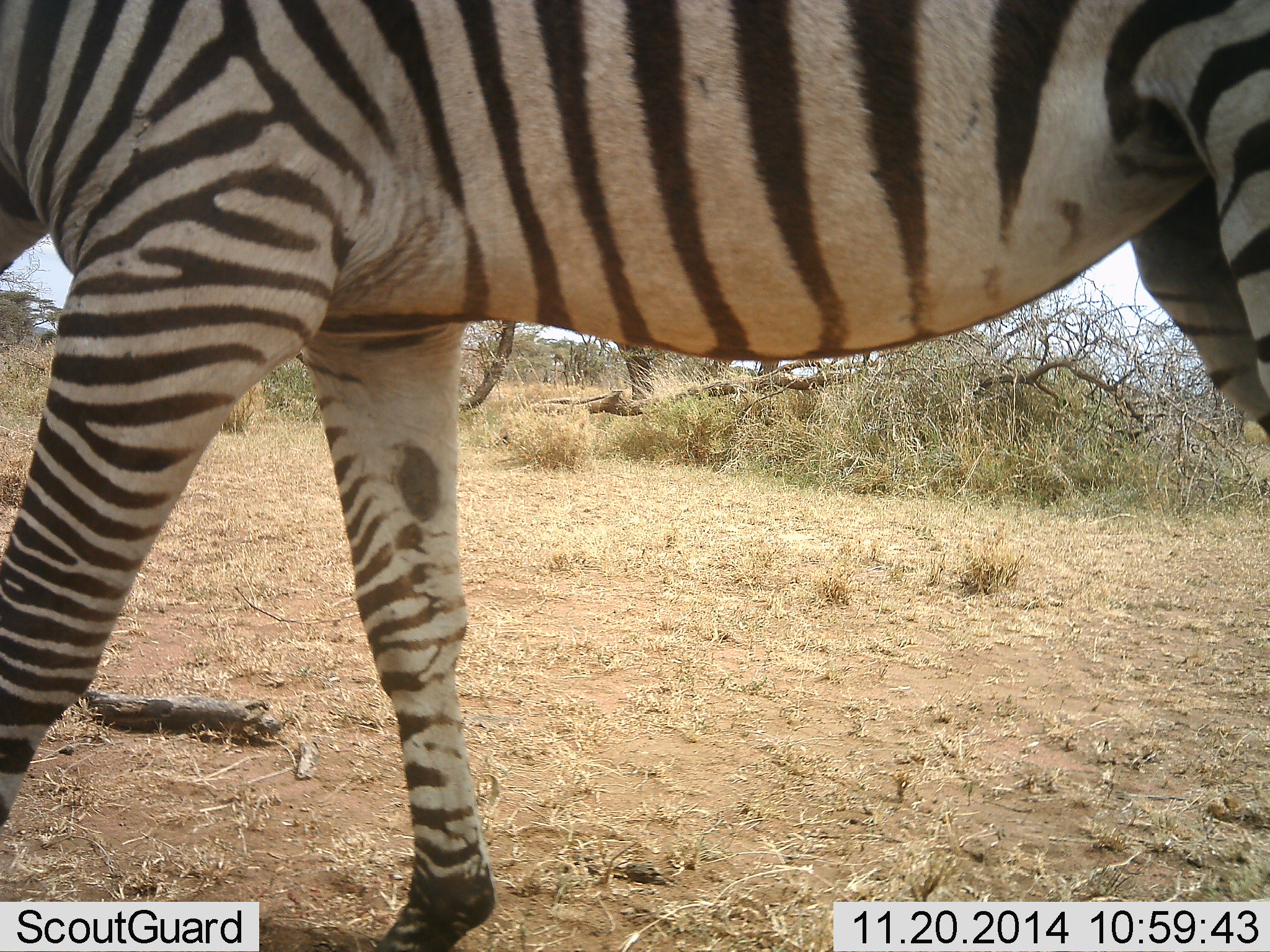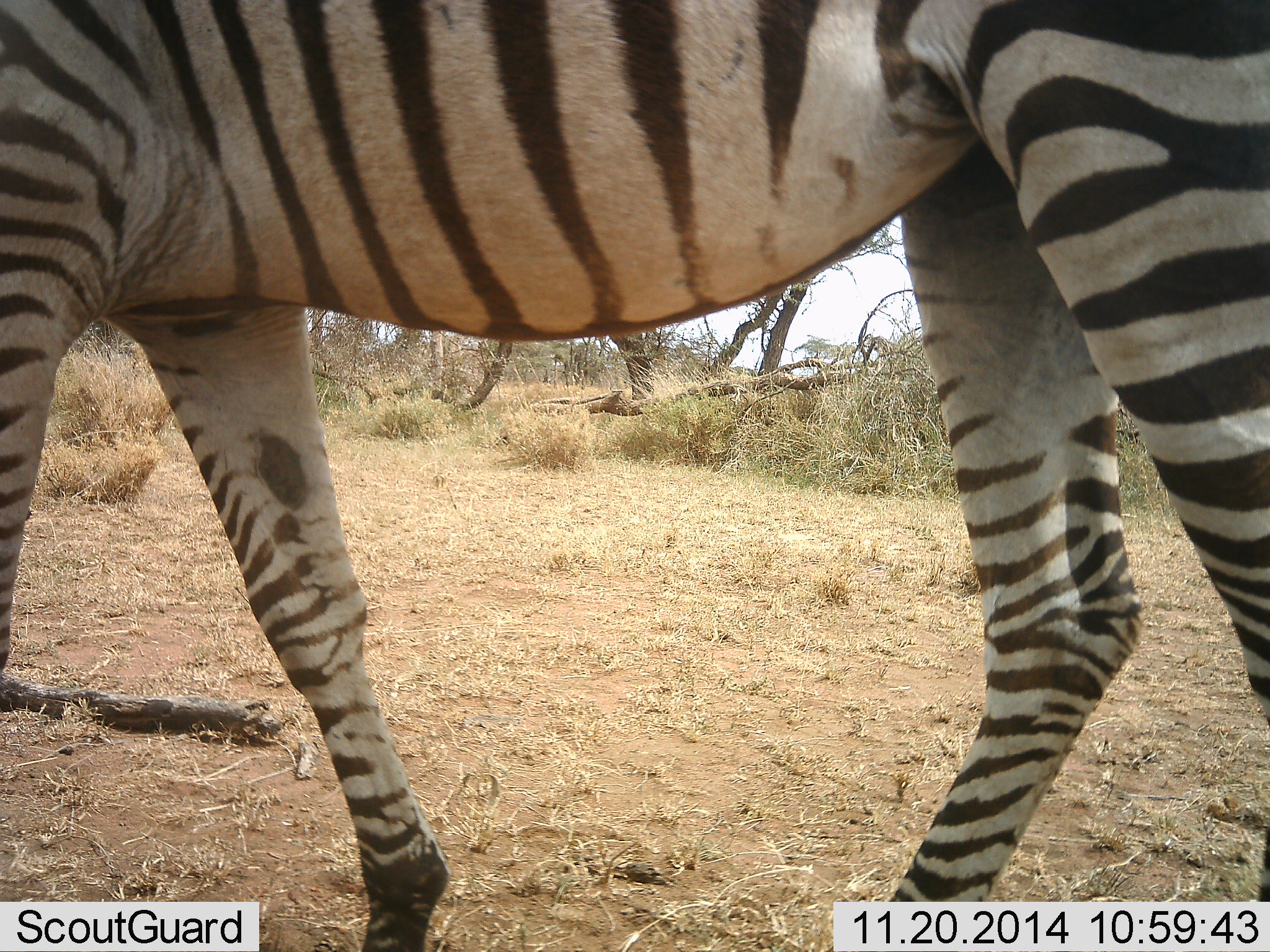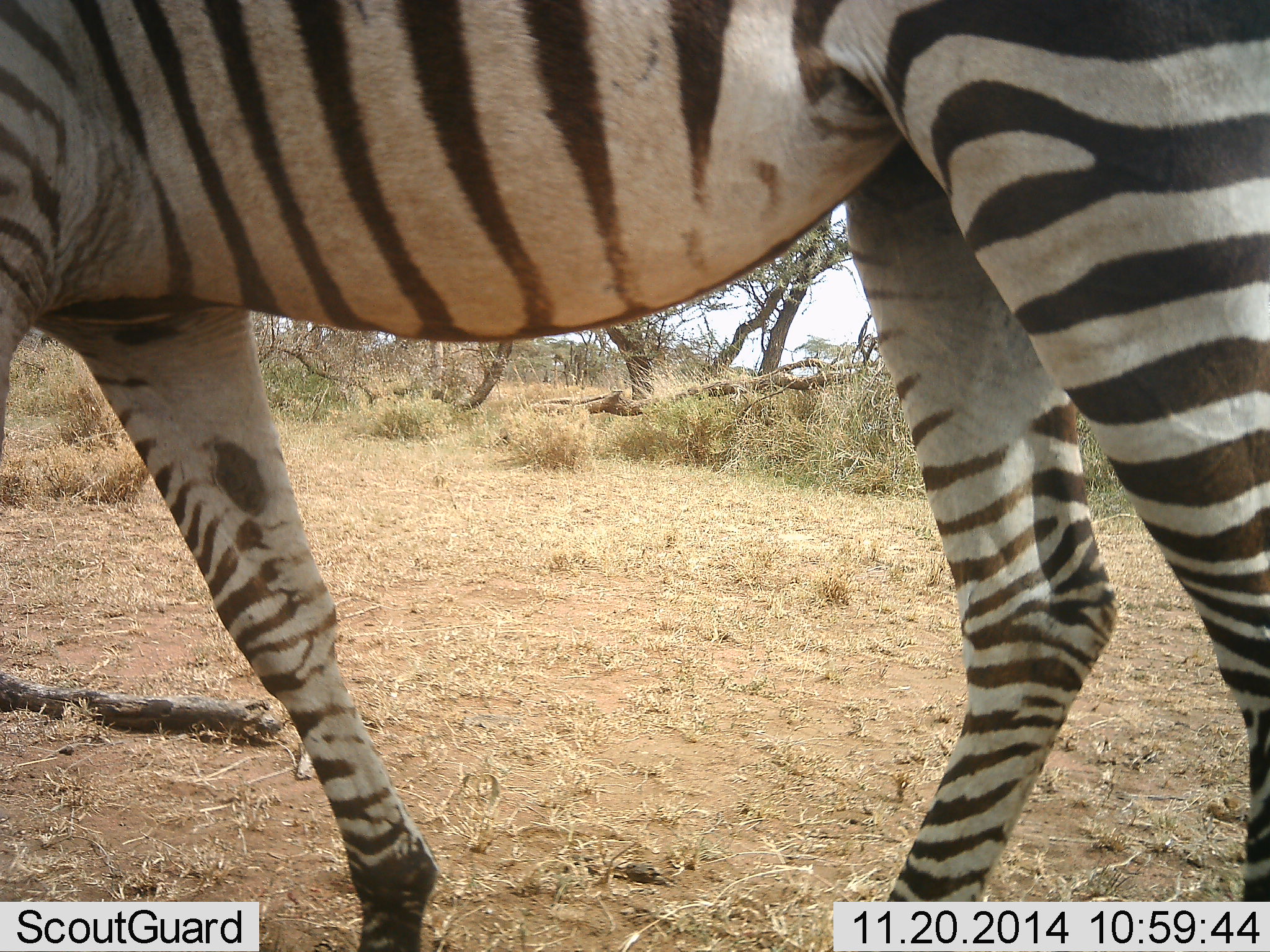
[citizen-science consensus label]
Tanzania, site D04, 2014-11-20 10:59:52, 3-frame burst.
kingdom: Animalia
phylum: Chordata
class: Mammalia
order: Perissodactyla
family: Equidae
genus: Equus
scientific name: Equus quagga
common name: plains zebra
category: zebra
Zebra (plains zebra) (Equus quagga), count 1. Behavior (volunteer vote fractions): standing 10%, resting 0%, moving 90%, interacting 0%. Young present (vote fraction): 0%. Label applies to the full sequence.